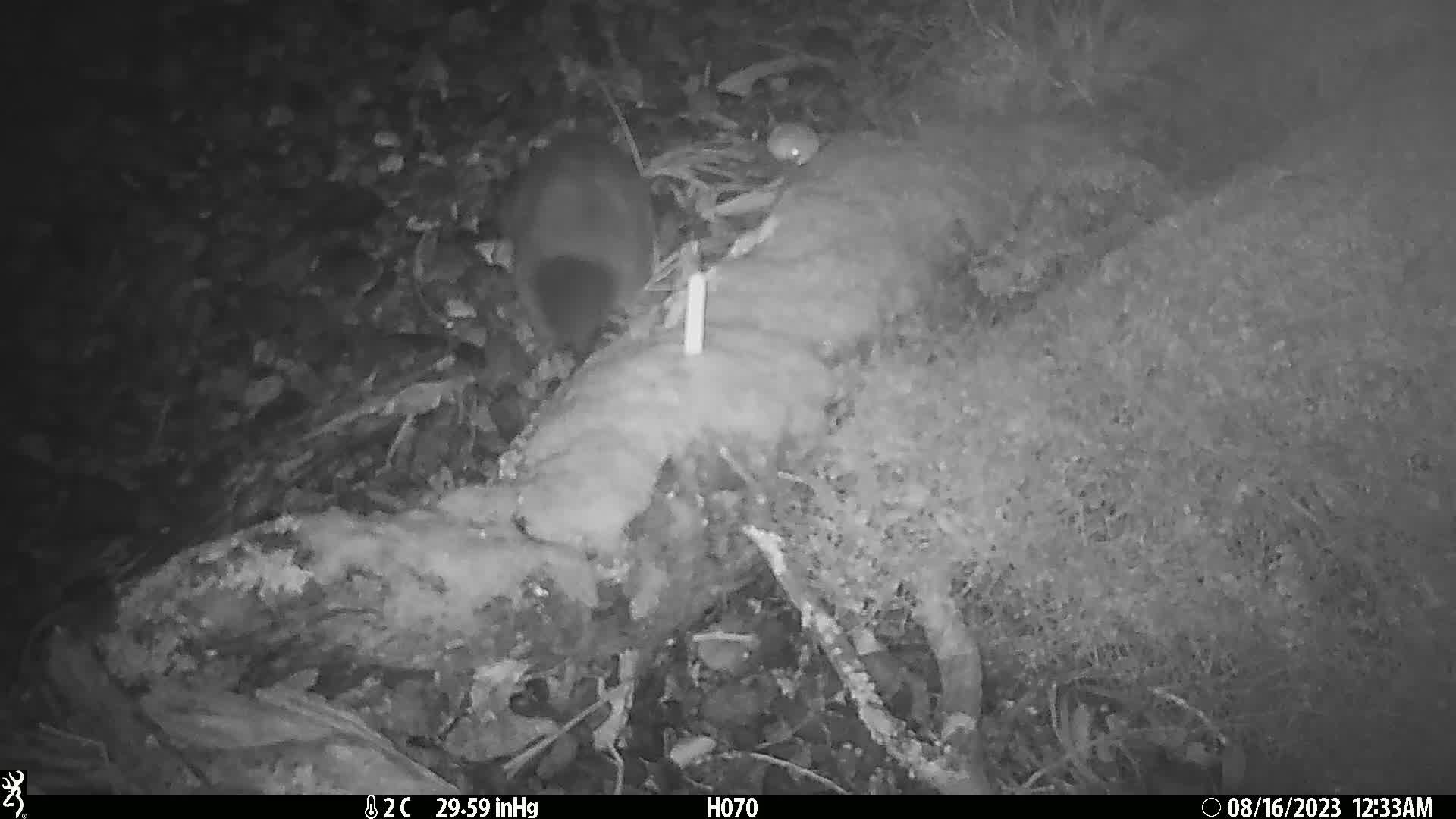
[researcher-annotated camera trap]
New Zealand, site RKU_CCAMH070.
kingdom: Animalia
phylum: Chordata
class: Mammalia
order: Diprotodontia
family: Phalangeridae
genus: Trichosurus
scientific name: Trichosurus vulpecula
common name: common brushtail possum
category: possum